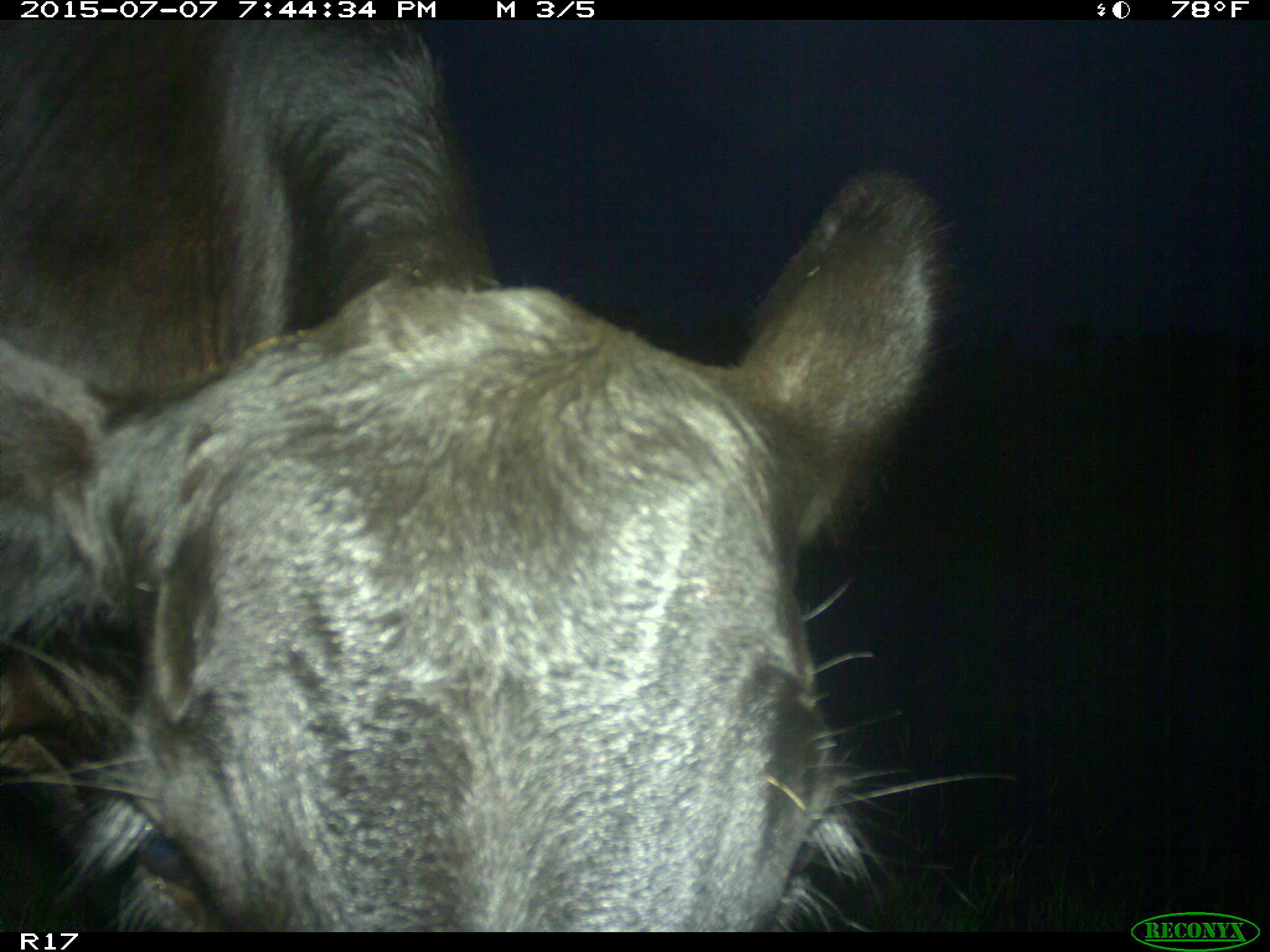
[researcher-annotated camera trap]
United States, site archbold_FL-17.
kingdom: Animalia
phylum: Chordata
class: Mammalia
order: Artiodactyla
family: Bovidae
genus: Bos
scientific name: Bos taurus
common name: domestic cow